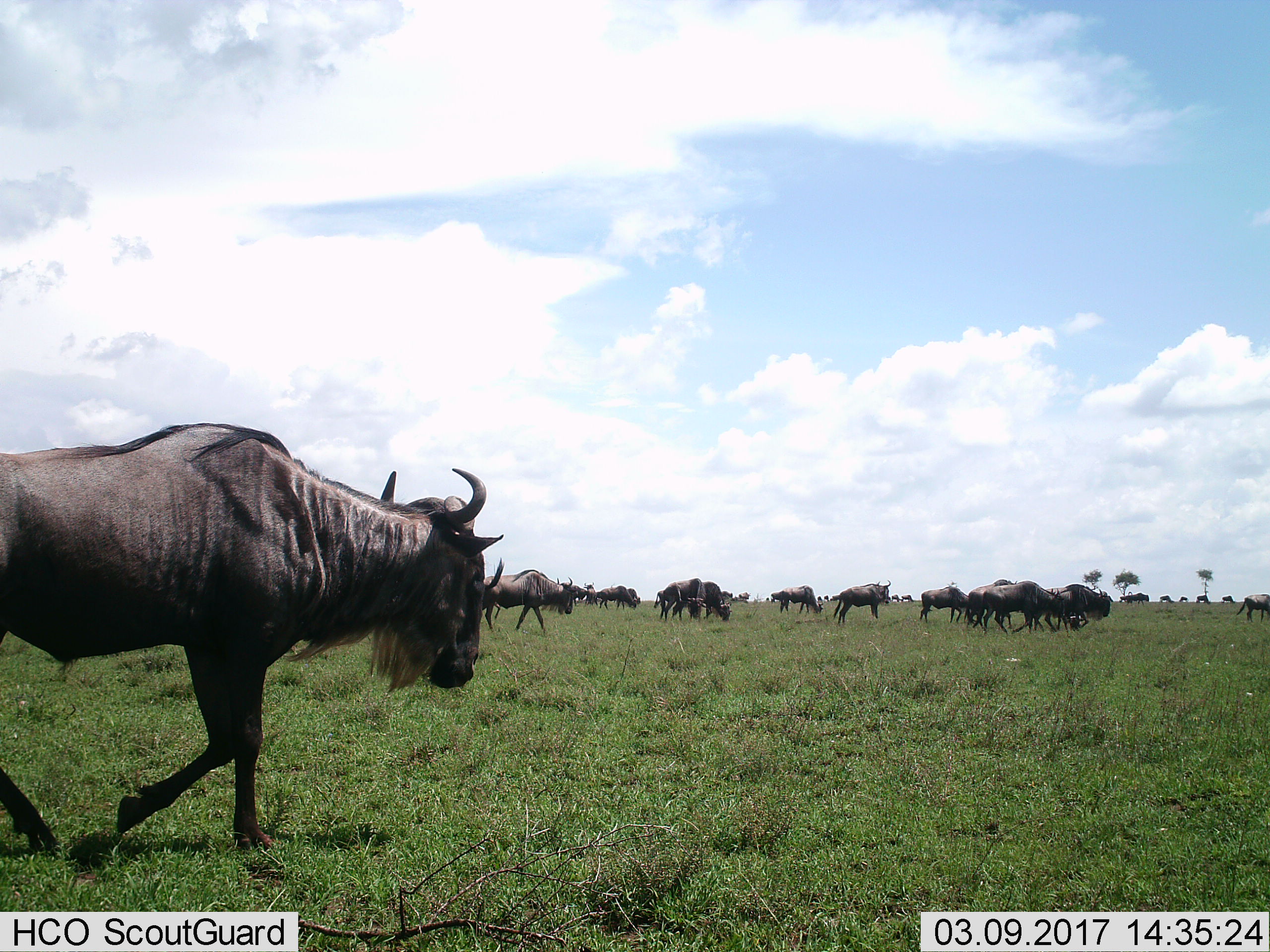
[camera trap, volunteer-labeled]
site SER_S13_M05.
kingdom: Animalia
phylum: Chordata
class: Mammalia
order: Artiodactyla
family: Bovidae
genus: Connochaetes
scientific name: Connochaetes taurinus taurinus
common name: blue wildebeest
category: wildebeestblue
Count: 11-50.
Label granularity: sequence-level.